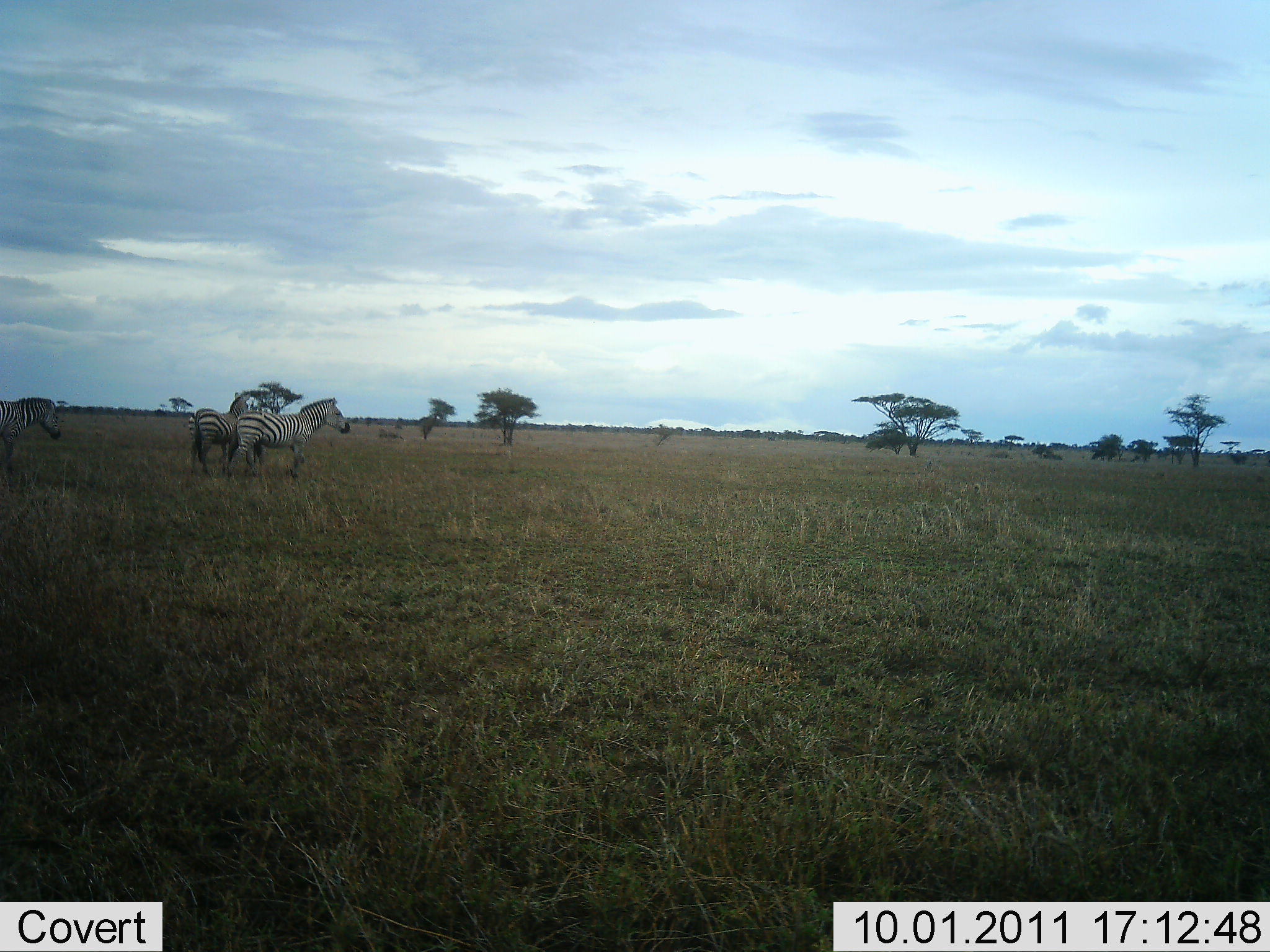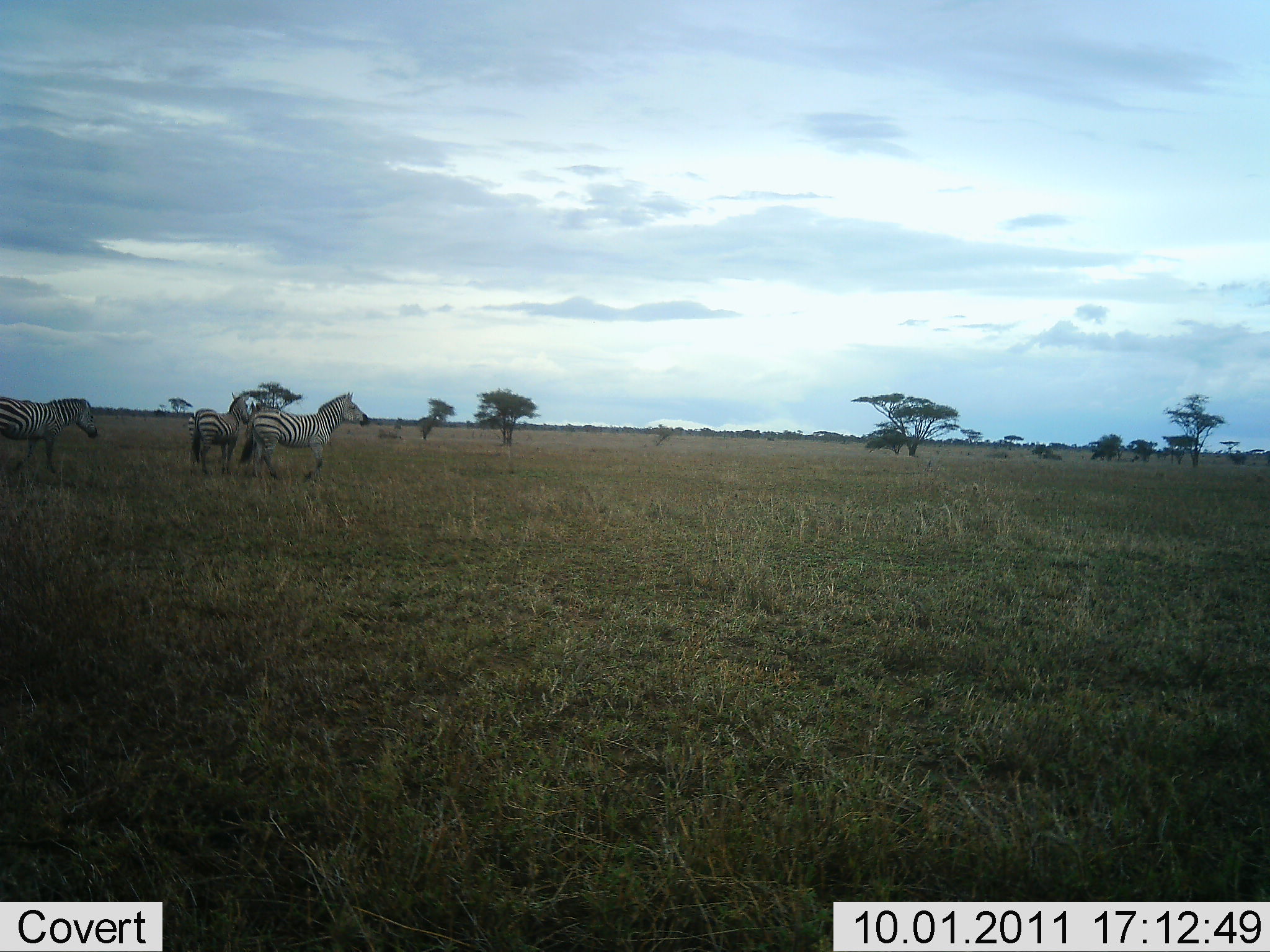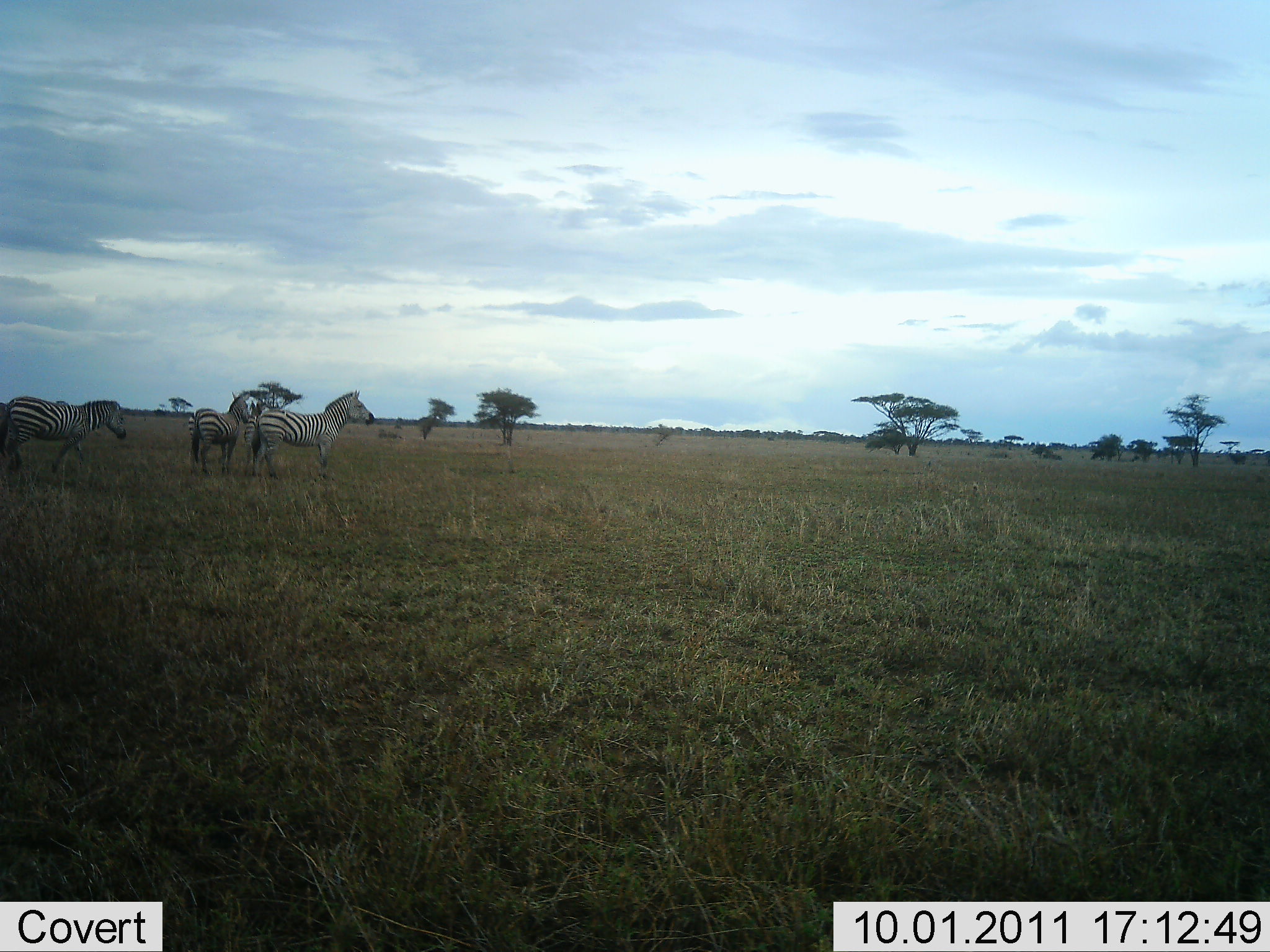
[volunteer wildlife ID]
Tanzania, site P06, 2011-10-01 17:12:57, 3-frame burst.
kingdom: Animalia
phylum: Chordata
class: Mammalia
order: Perissodactyla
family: Equidae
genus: Equus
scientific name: Equus quagga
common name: plains zebra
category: zebra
Zebra (plains zebra) (Equus quagga), count 3. Behavior (volunteer vote fractions): standing 57%, resting 0%, moving 86%, interacting 0%. Young present (vote fraction): 0%. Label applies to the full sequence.